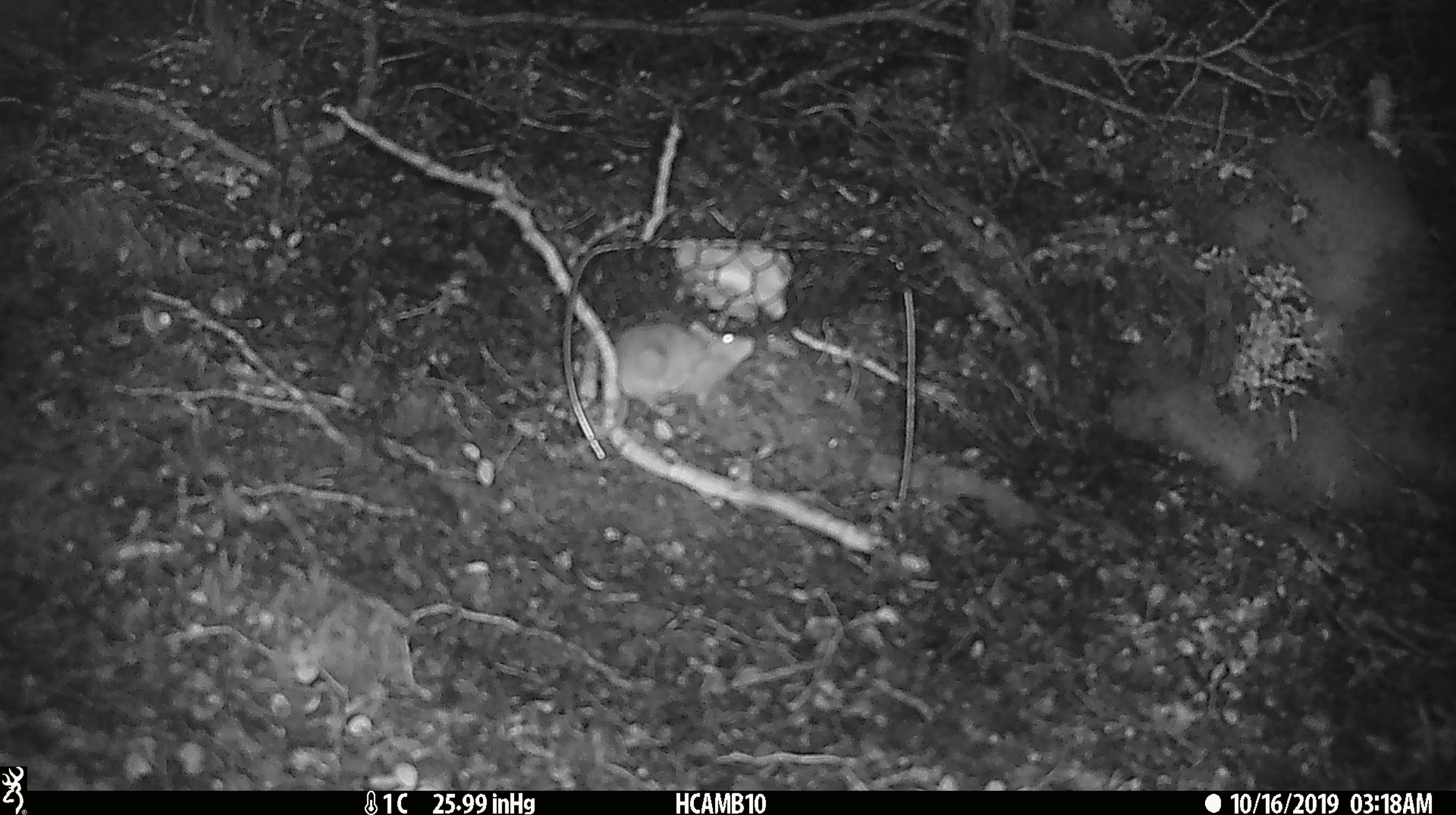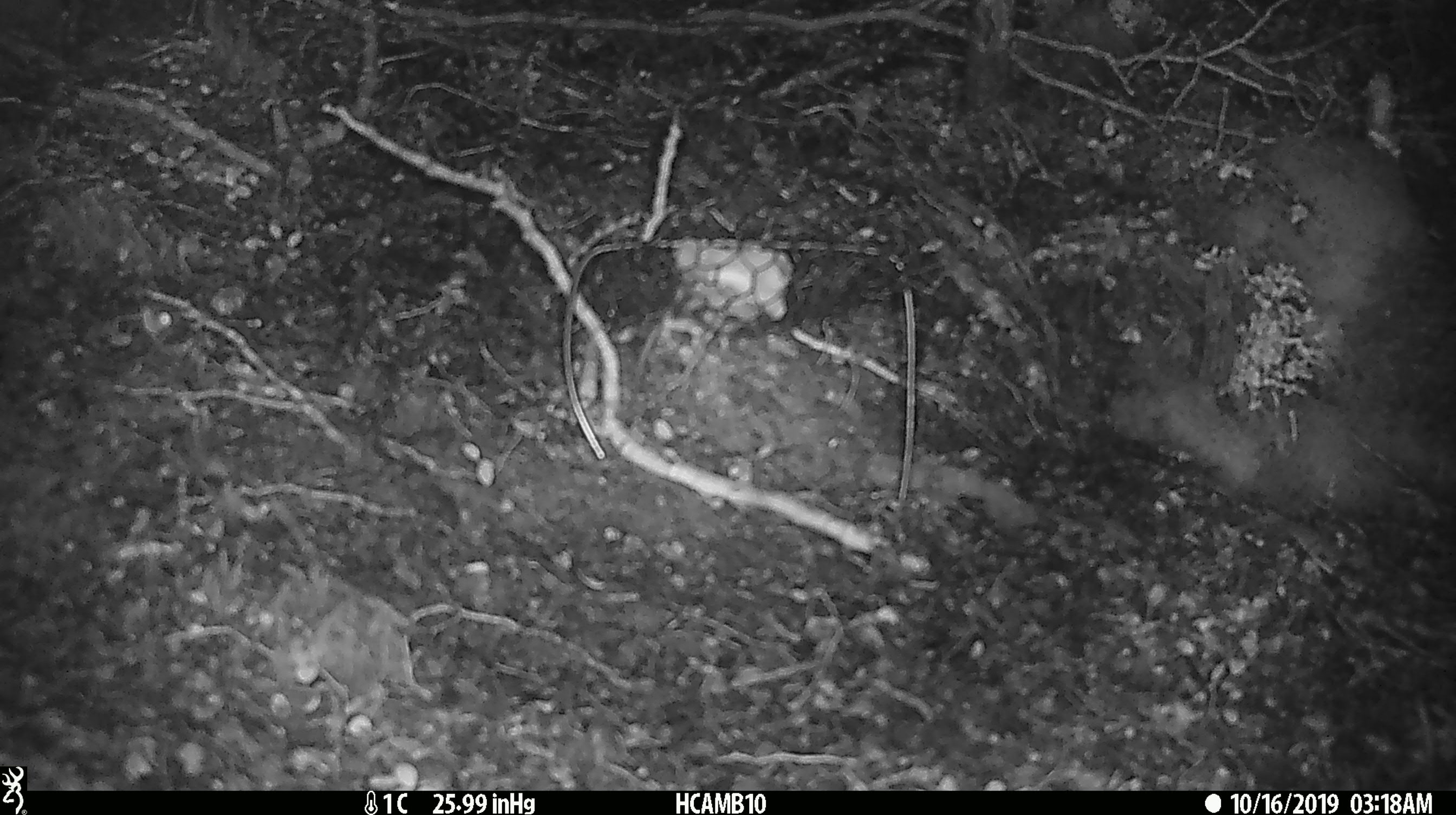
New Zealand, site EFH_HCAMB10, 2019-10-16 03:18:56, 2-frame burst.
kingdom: Animalia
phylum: Chordata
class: Mammalia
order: Rodentia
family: Muridae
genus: Mus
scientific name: Mus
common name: mouse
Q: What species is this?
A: Mouse (Mus).